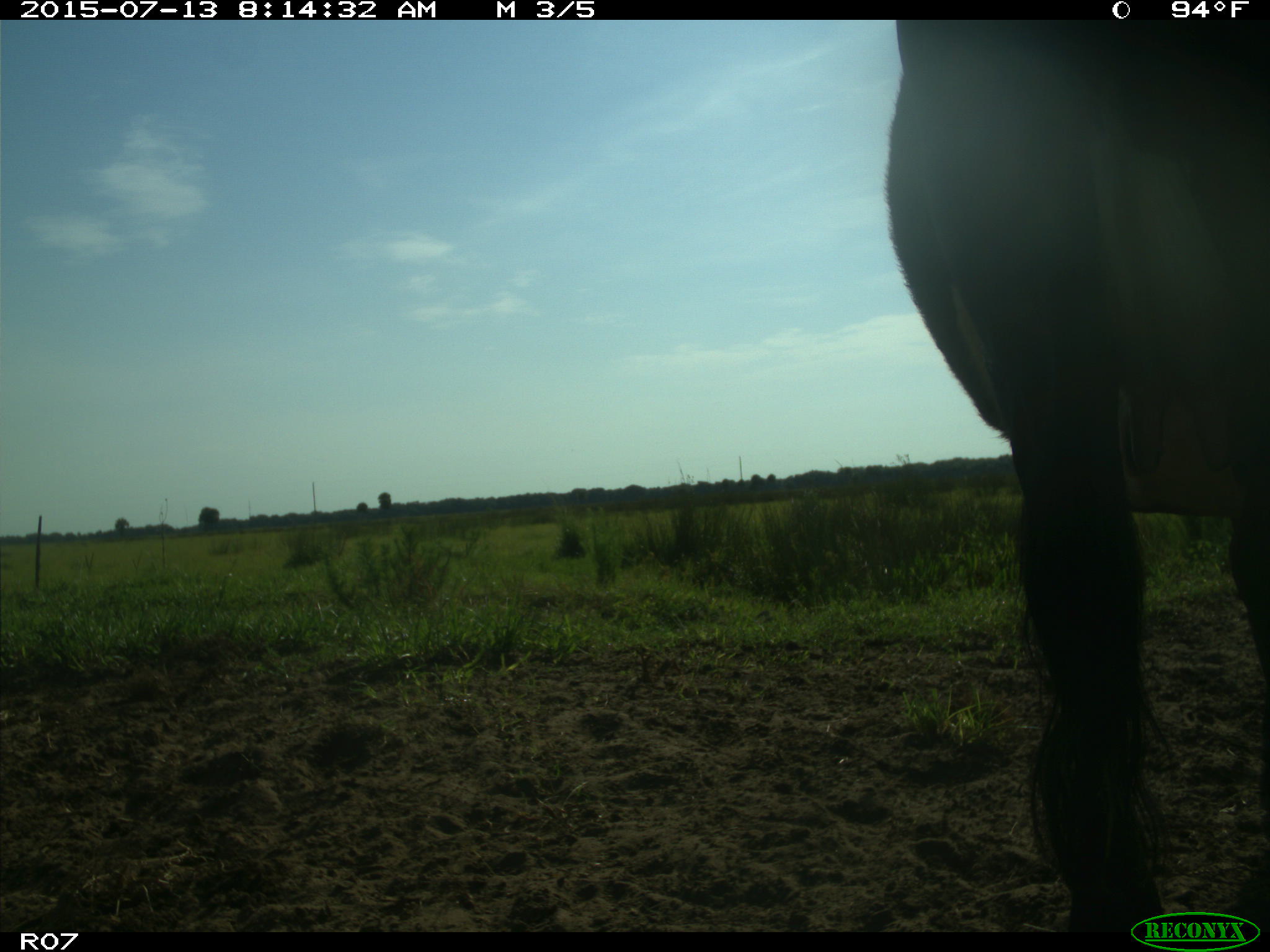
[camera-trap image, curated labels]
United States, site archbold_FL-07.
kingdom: Animalia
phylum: Chordata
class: Mammalia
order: Artiodactyla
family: Bovidae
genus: Bos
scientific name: Bos taurus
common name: domestic cow